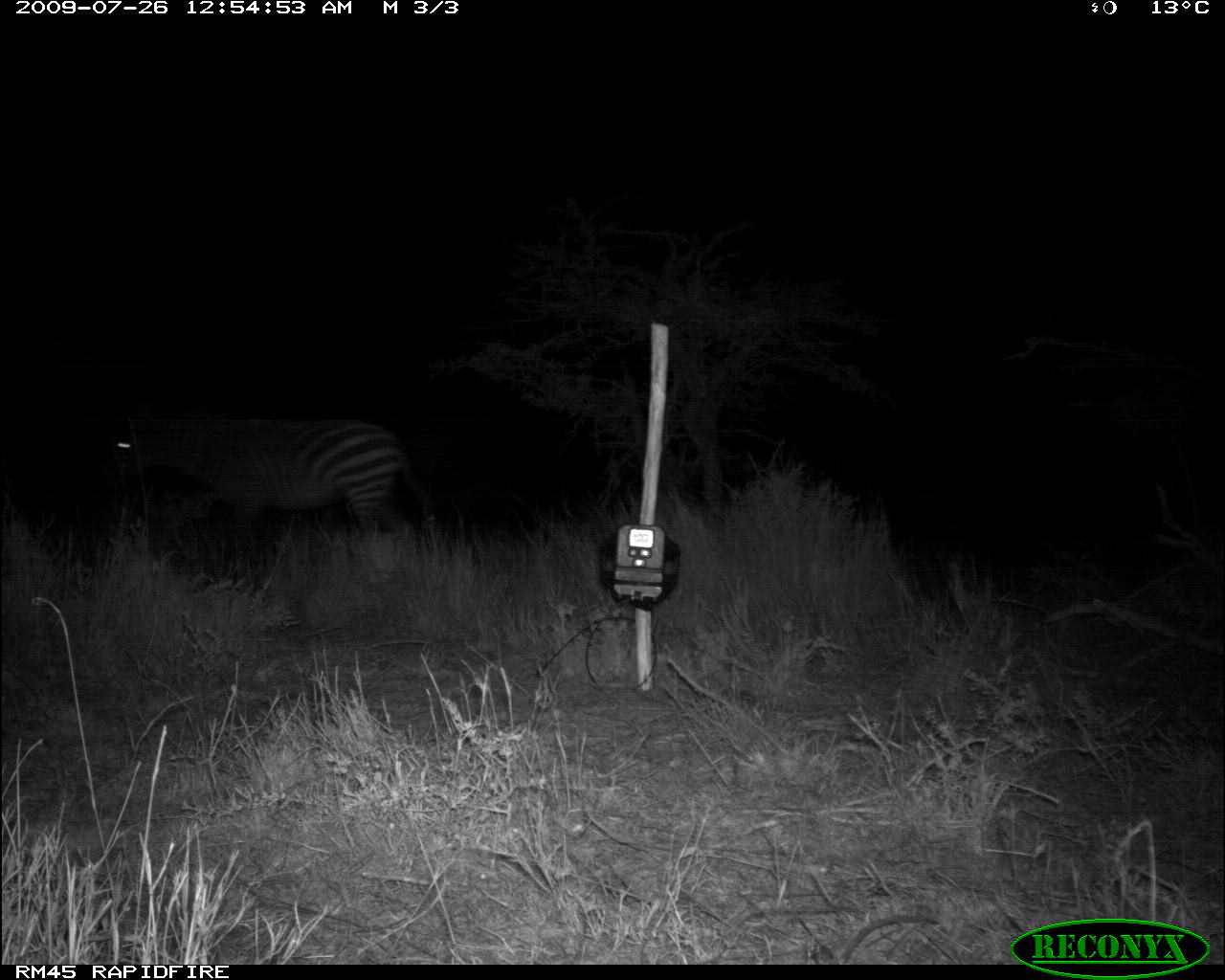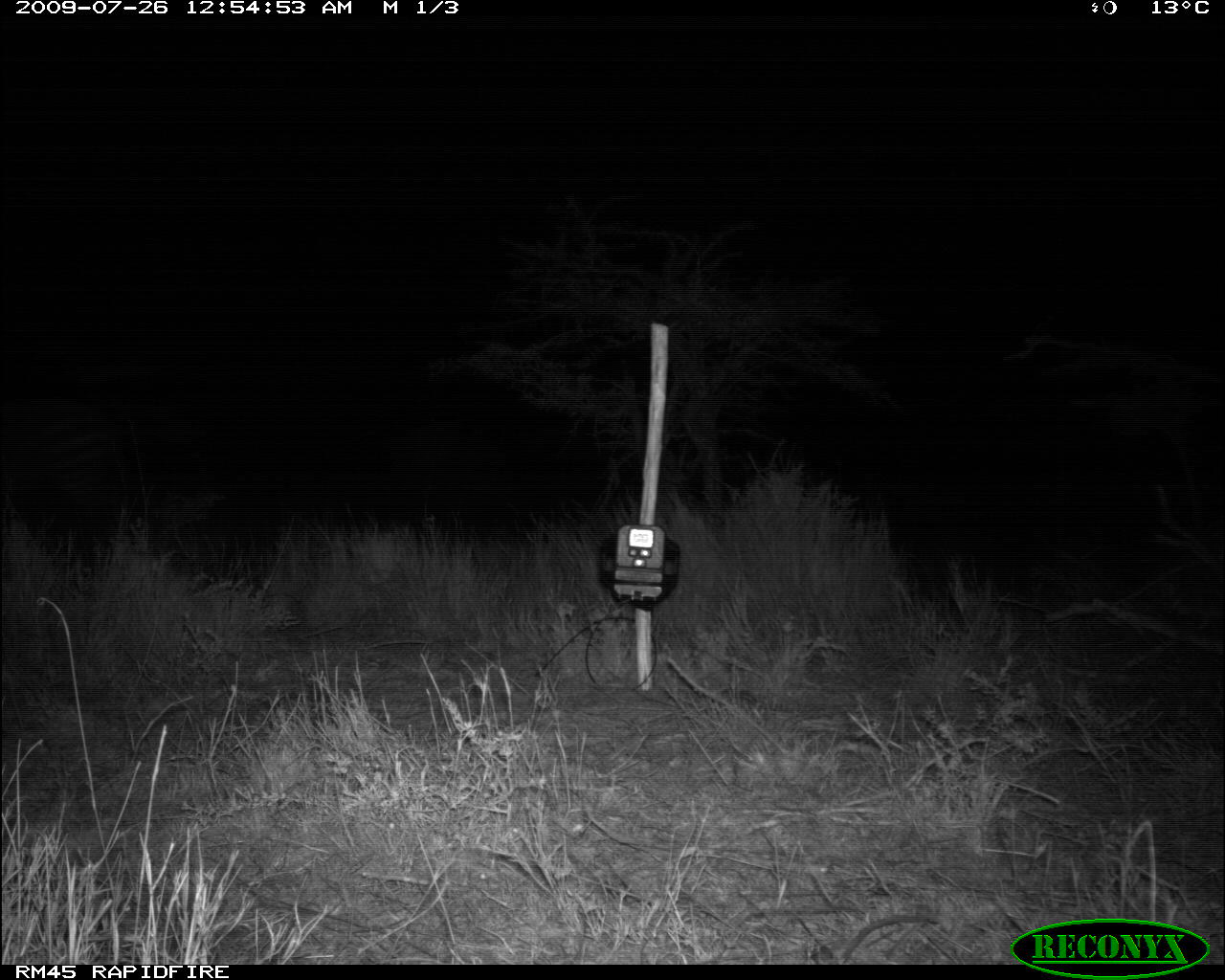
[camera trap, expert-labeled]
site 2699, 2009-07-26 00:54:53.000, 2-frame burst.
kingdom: Animalia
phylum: Chordata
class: Mammalia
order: Perissodactyla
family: Equidae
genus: Equus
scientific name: Equus quagga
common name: plains zebra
Equus quagga (plains zebra), count 1.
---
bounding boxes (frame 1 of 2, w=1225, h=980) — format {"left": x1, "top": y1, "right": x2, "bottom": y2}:
equus quagga: {"left": 105, "top": 391, "right": 435, "bottom": 553}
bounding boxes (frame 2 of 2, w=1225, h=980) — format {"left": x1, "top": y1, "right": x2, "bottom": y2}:
equus quagga: {"left": 2, "top": 395, "right": 134, "bottom": 527}